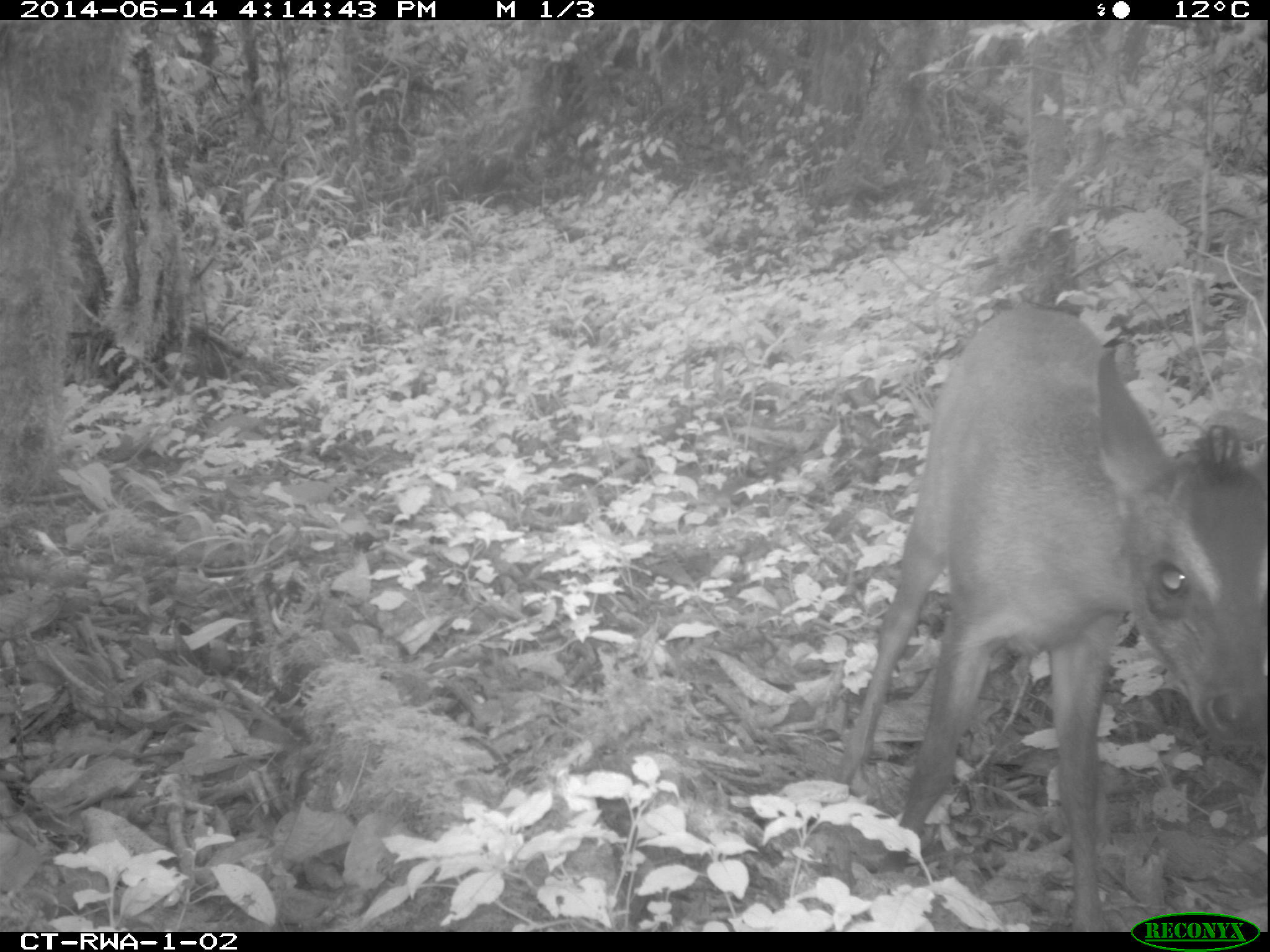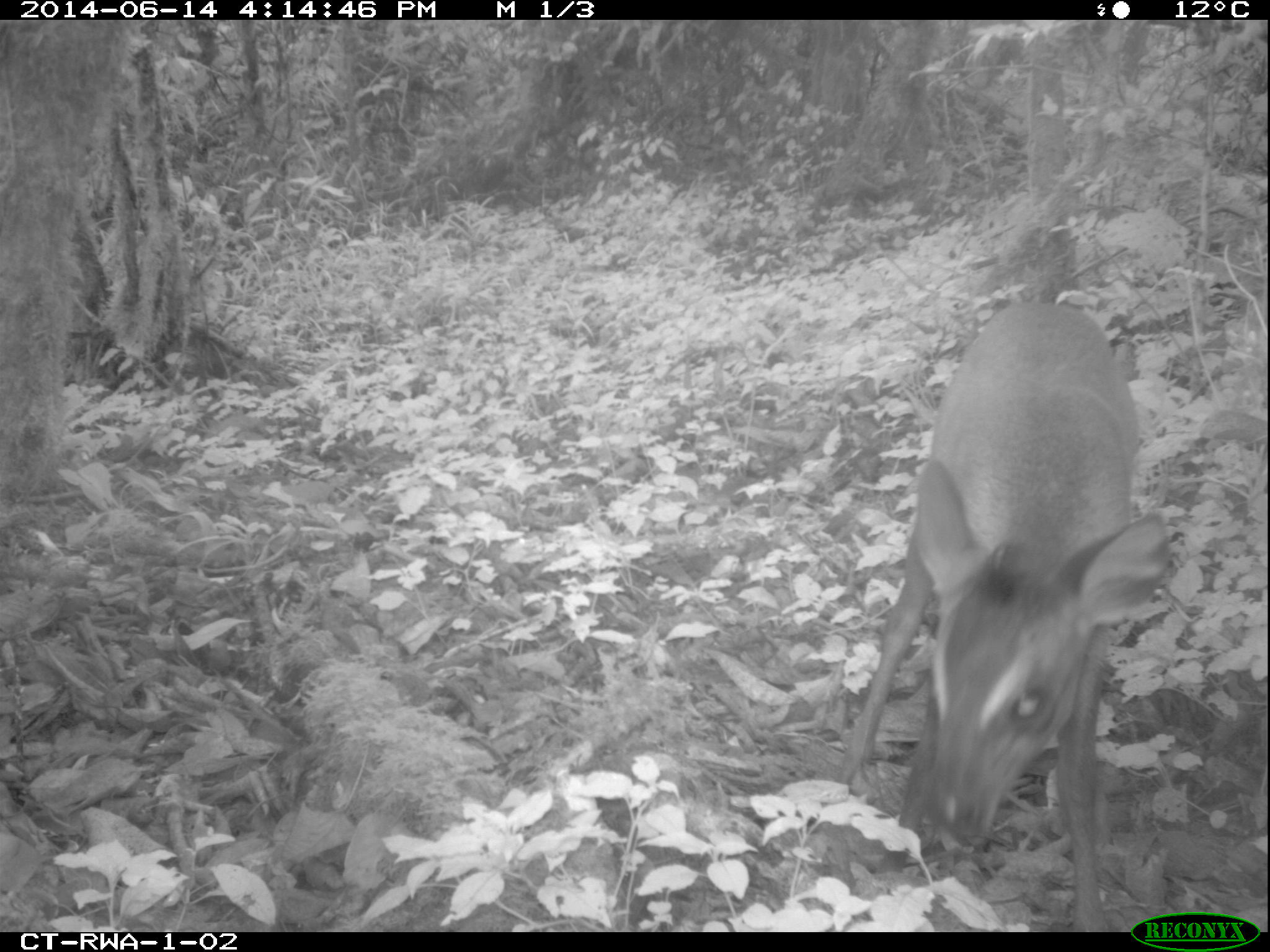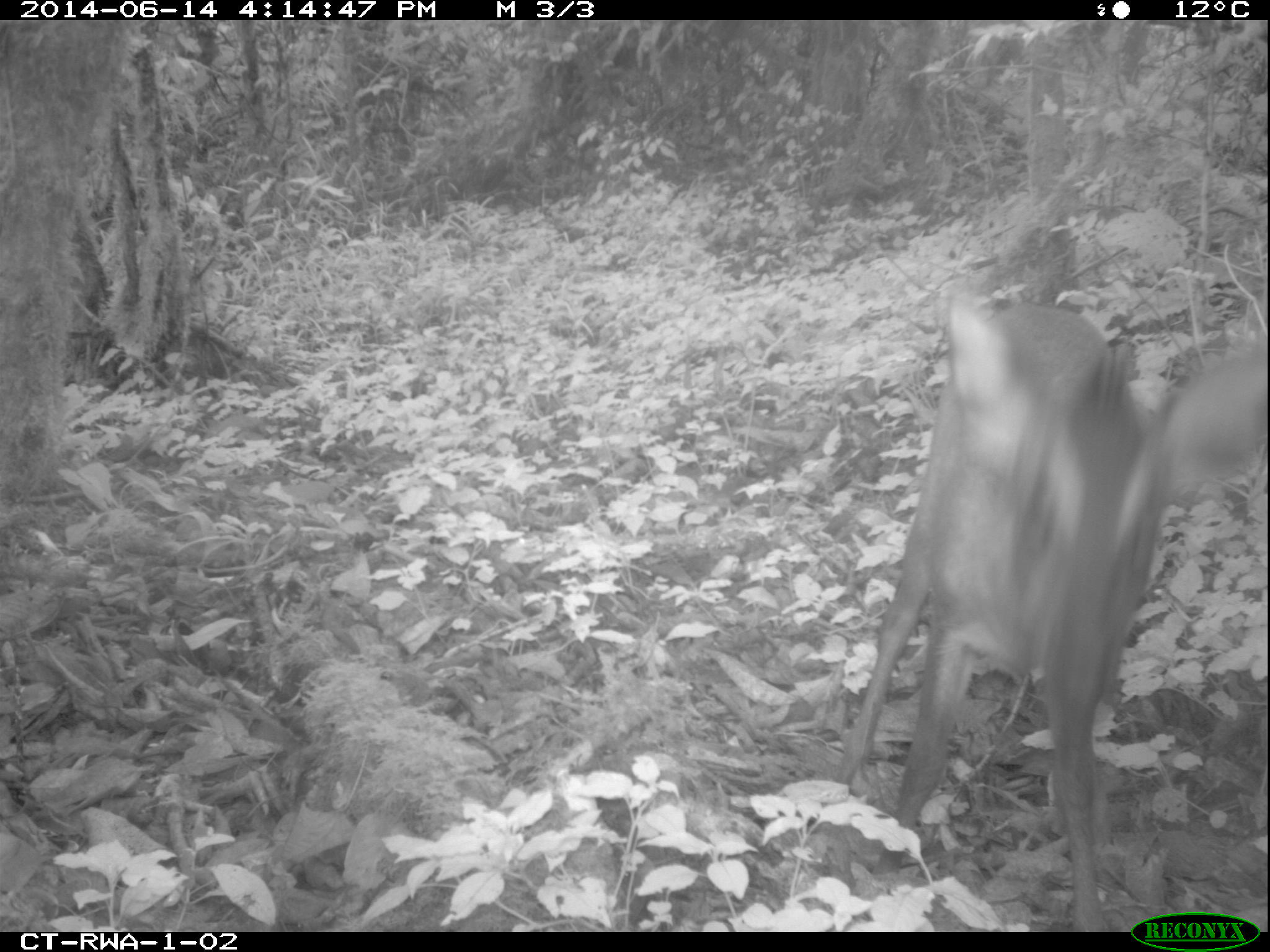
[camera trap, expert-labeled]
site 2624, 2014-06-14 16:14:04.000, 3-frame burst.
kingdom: Animalia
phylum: Chordata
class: Mammalia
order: Artiodactyla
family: Bovidae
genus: Cephalophus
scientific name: Cephalophus nigrifrons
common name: black-fronted duiker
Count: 1.